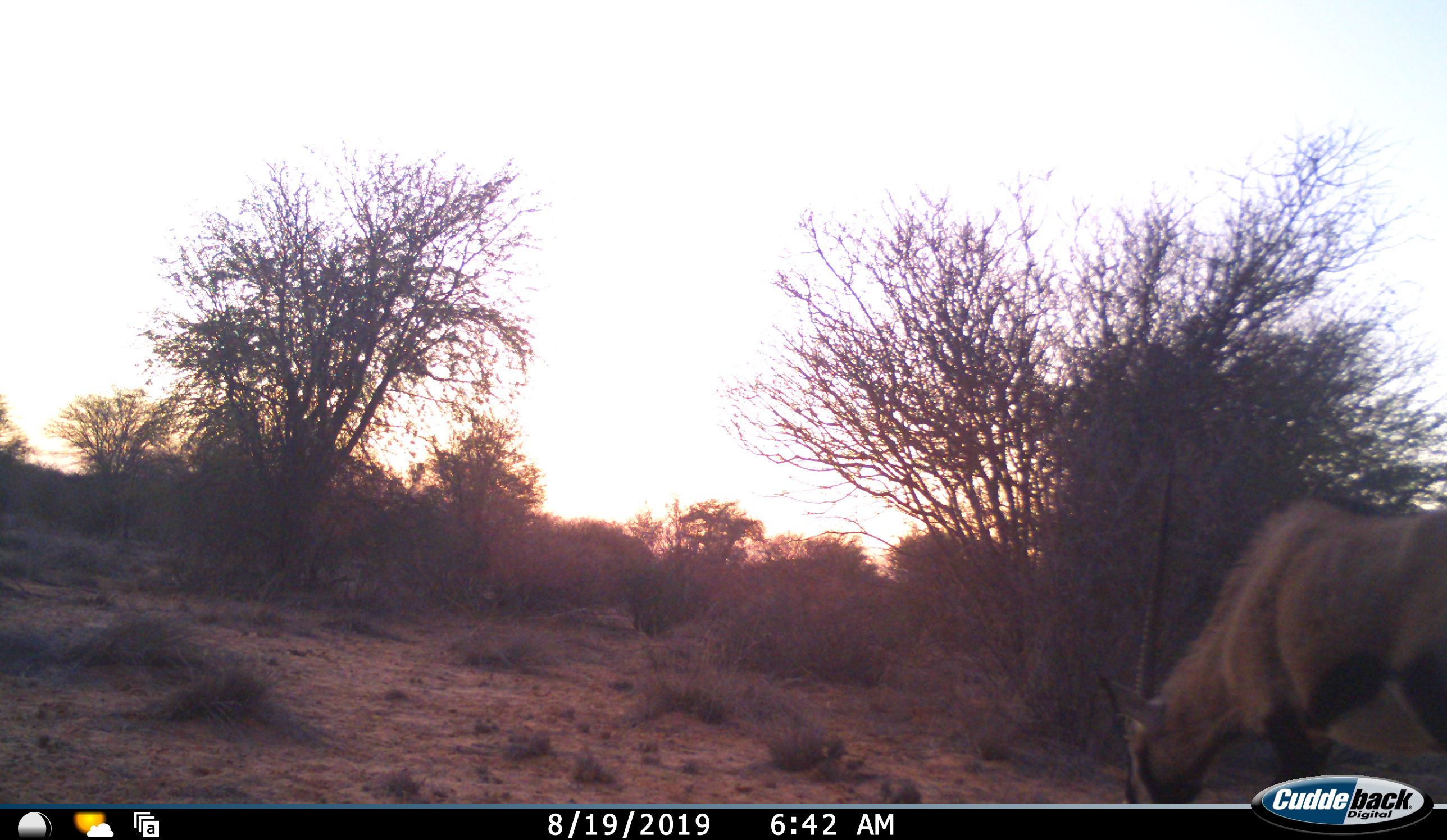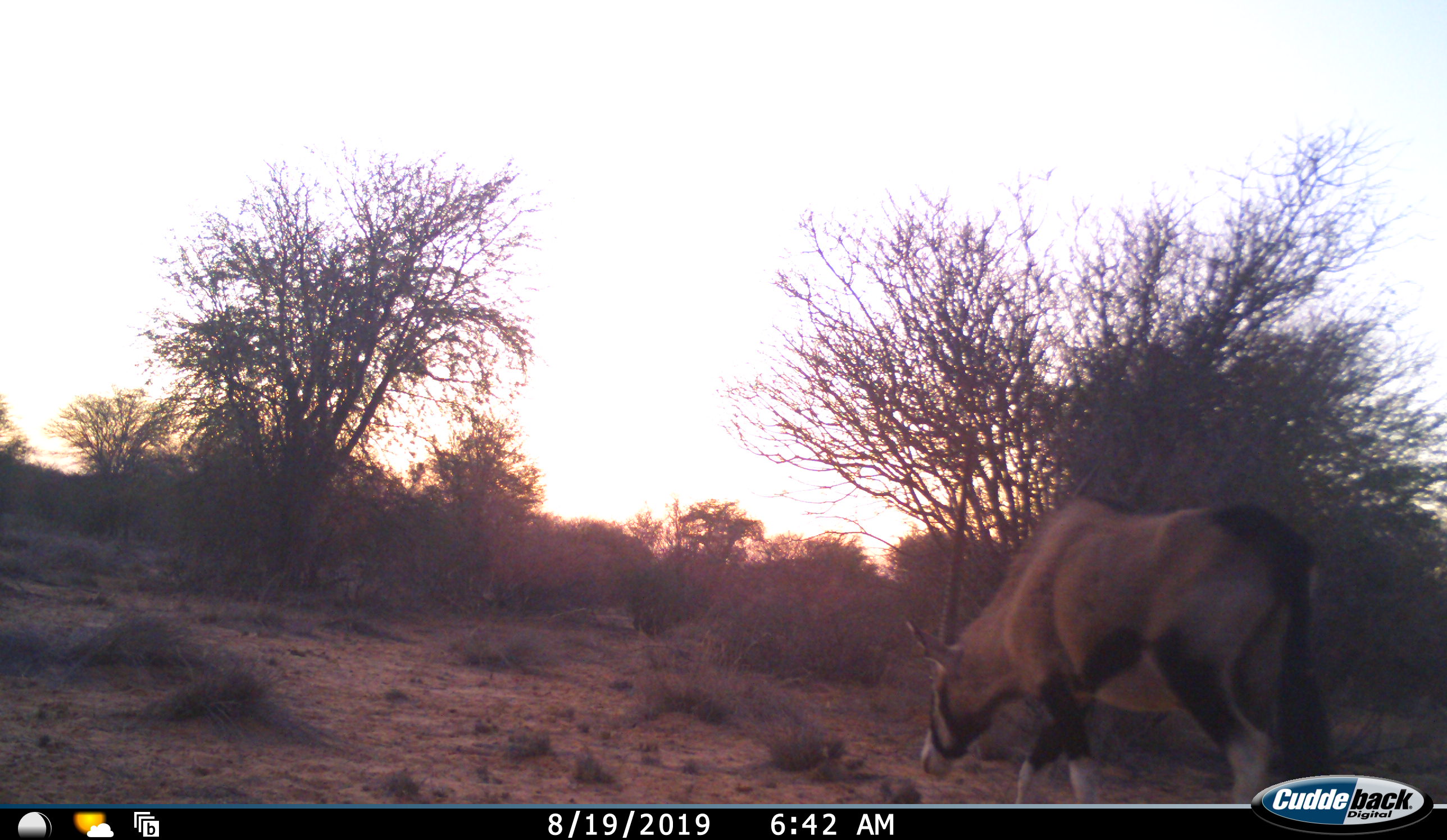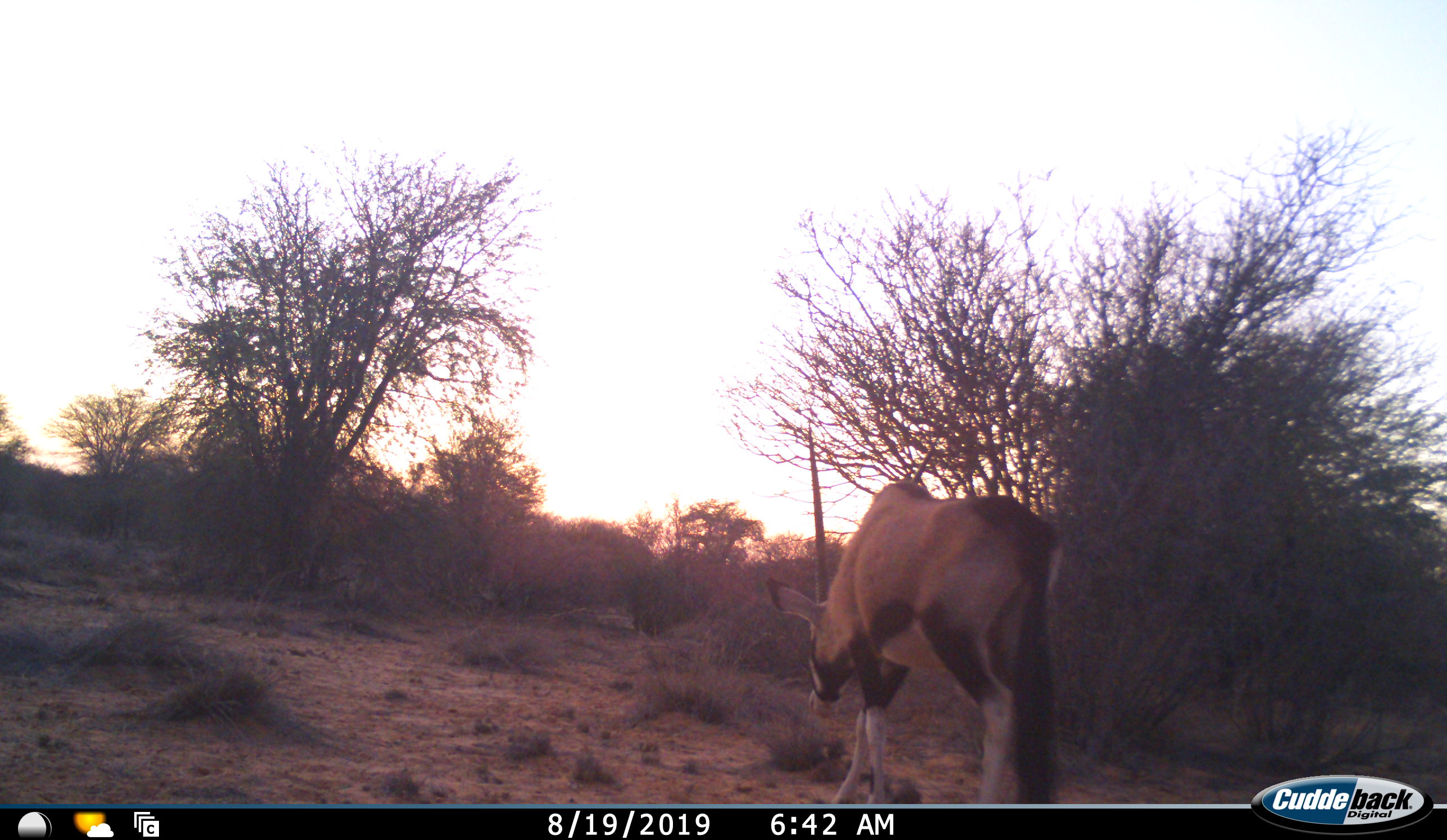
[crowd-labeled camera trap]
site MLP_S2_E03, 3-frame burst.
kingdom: Animalia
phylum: Chordata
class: Mammalia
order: Artiodactyla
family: Bovidae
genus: Oryx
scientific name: Oryx gazella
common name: gemsbok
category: oryx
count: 1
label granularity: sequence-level